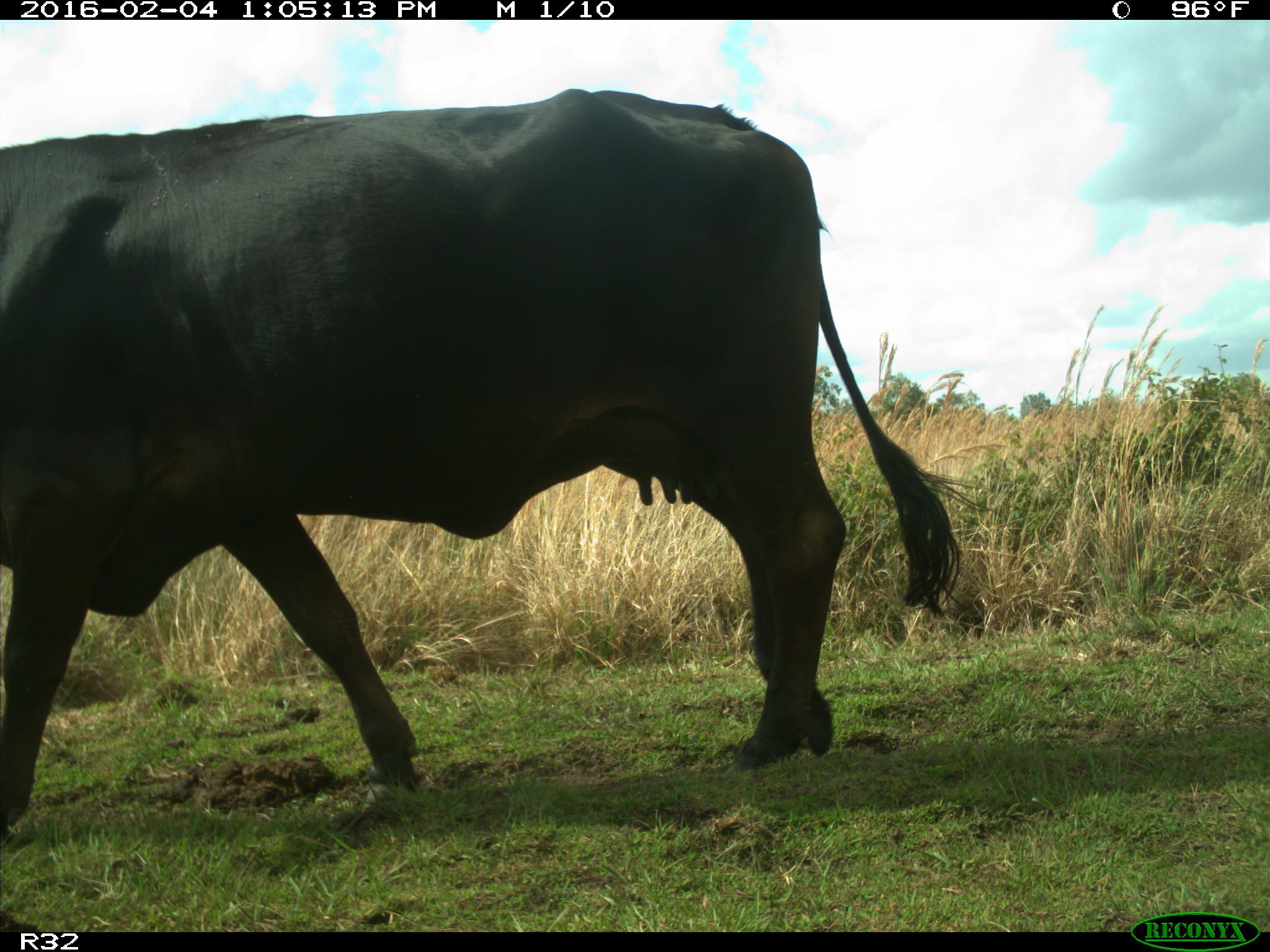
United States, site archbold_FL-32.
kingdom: Animalia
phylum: Chordata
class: Mammalia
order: Artiodactyla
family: Bovidae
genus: Bos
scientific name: Bos taurus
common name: domestic cow